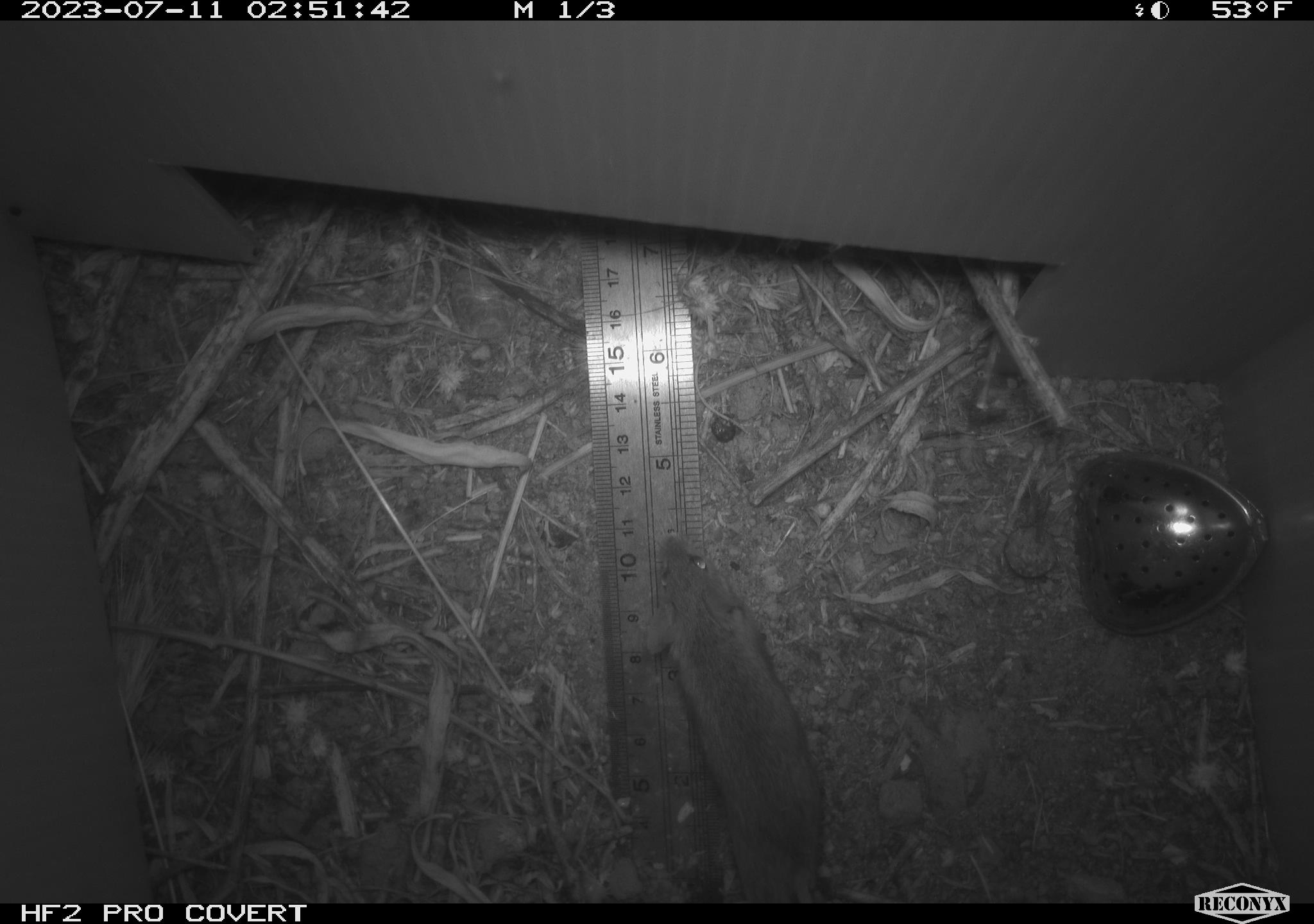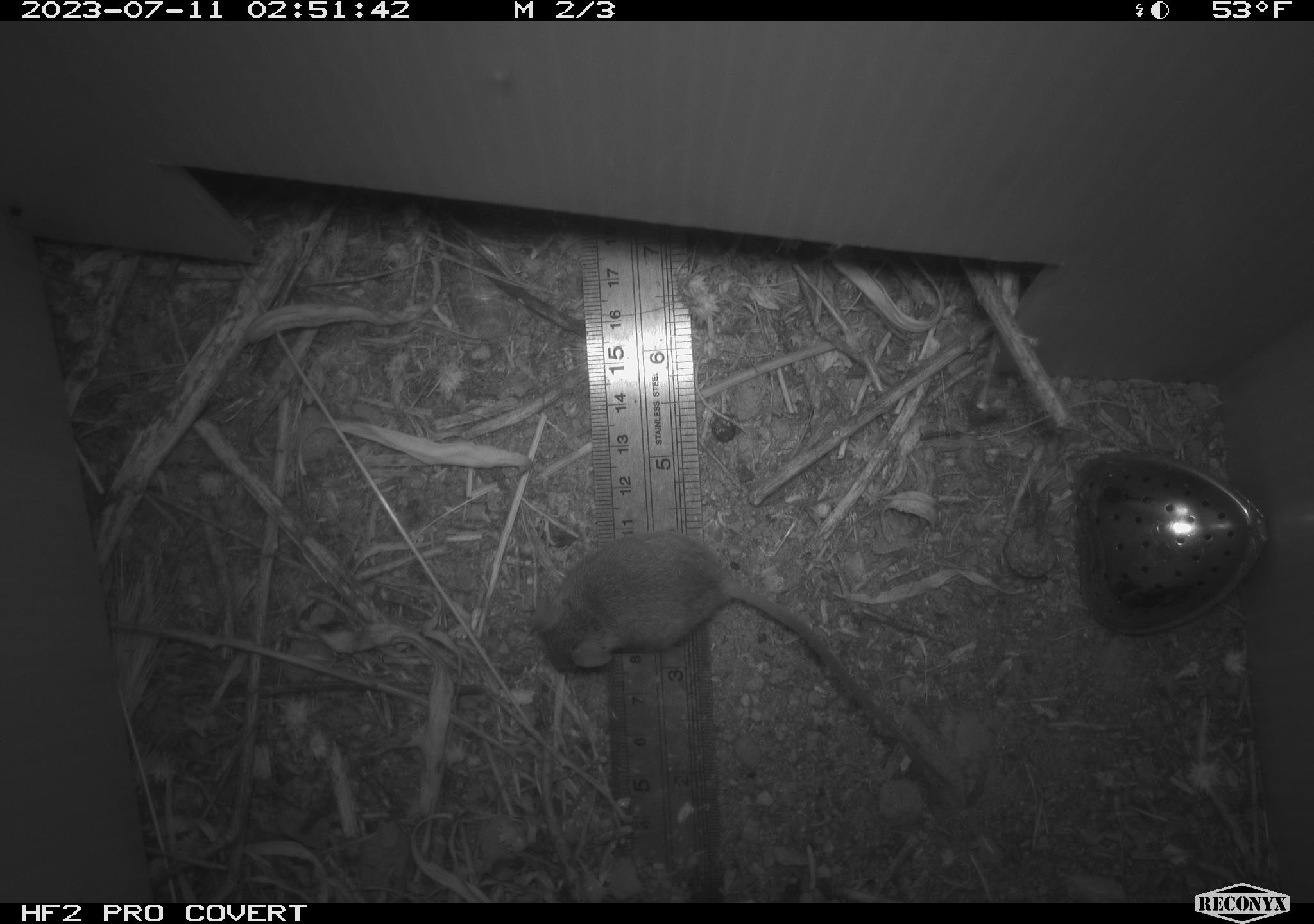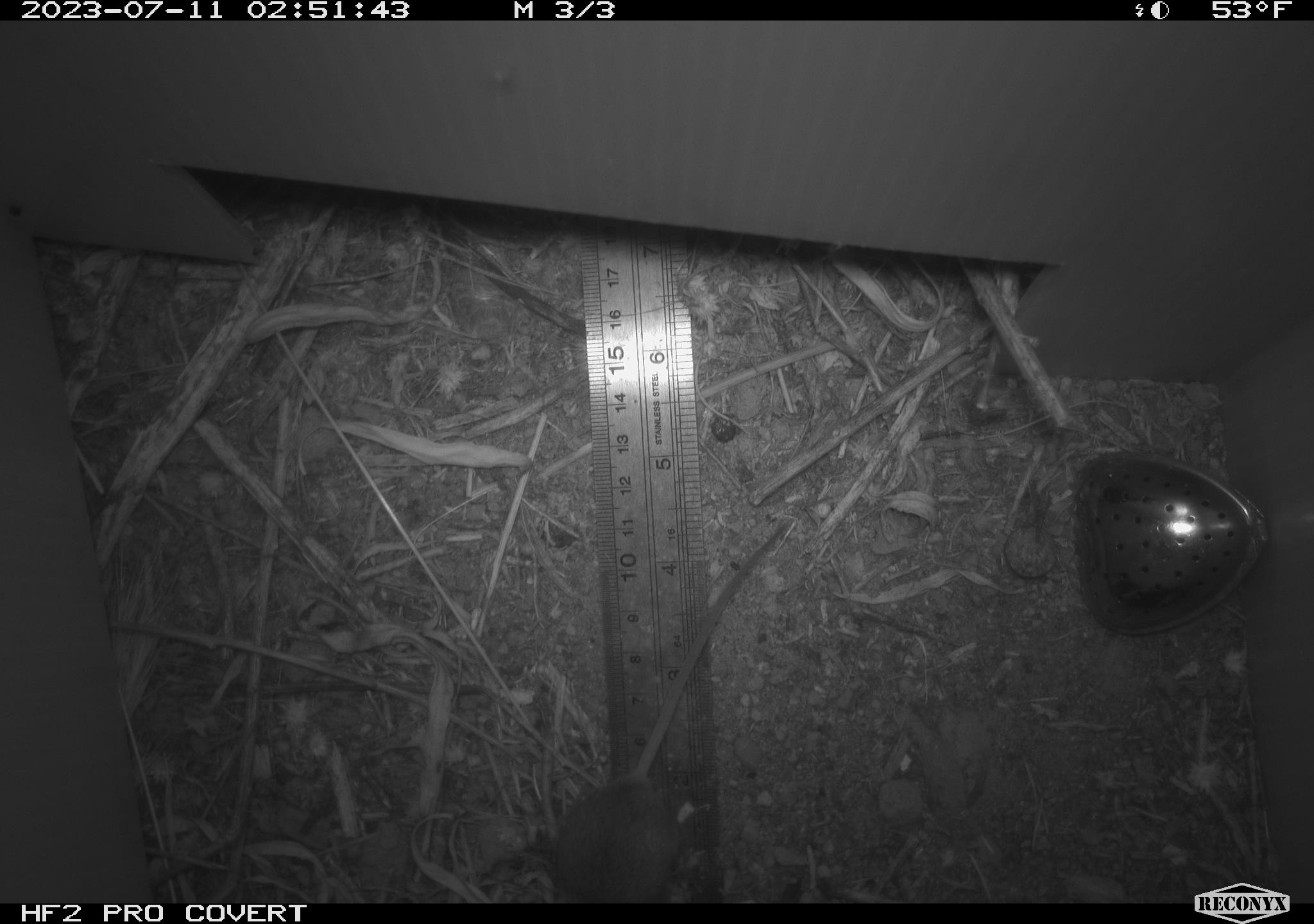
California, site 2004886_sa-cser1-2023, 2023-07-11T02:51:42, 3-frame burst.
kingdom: Animalia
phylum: Chordata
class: Mammalia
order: Rodentia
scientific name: Rodentia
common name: mouse species